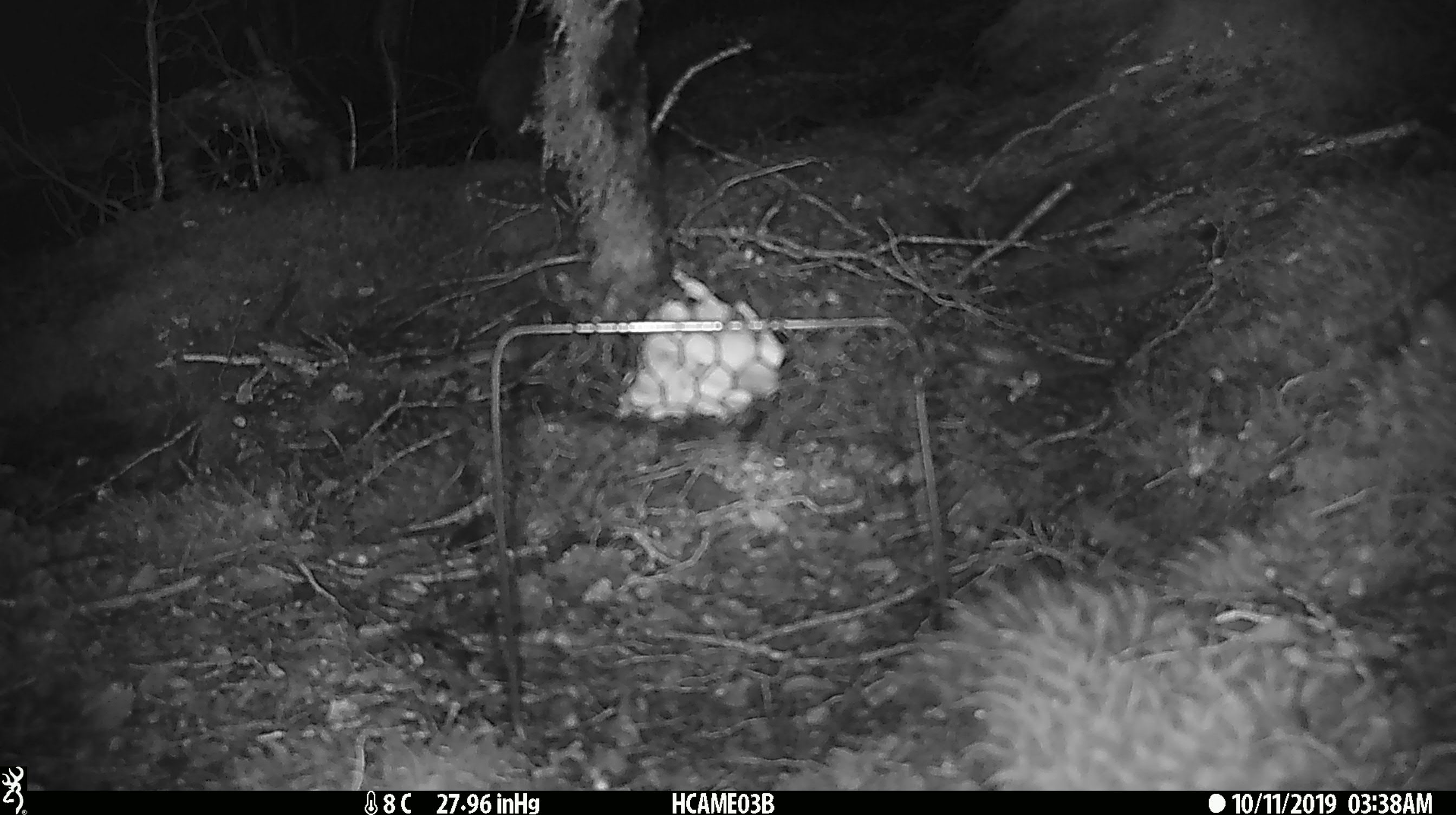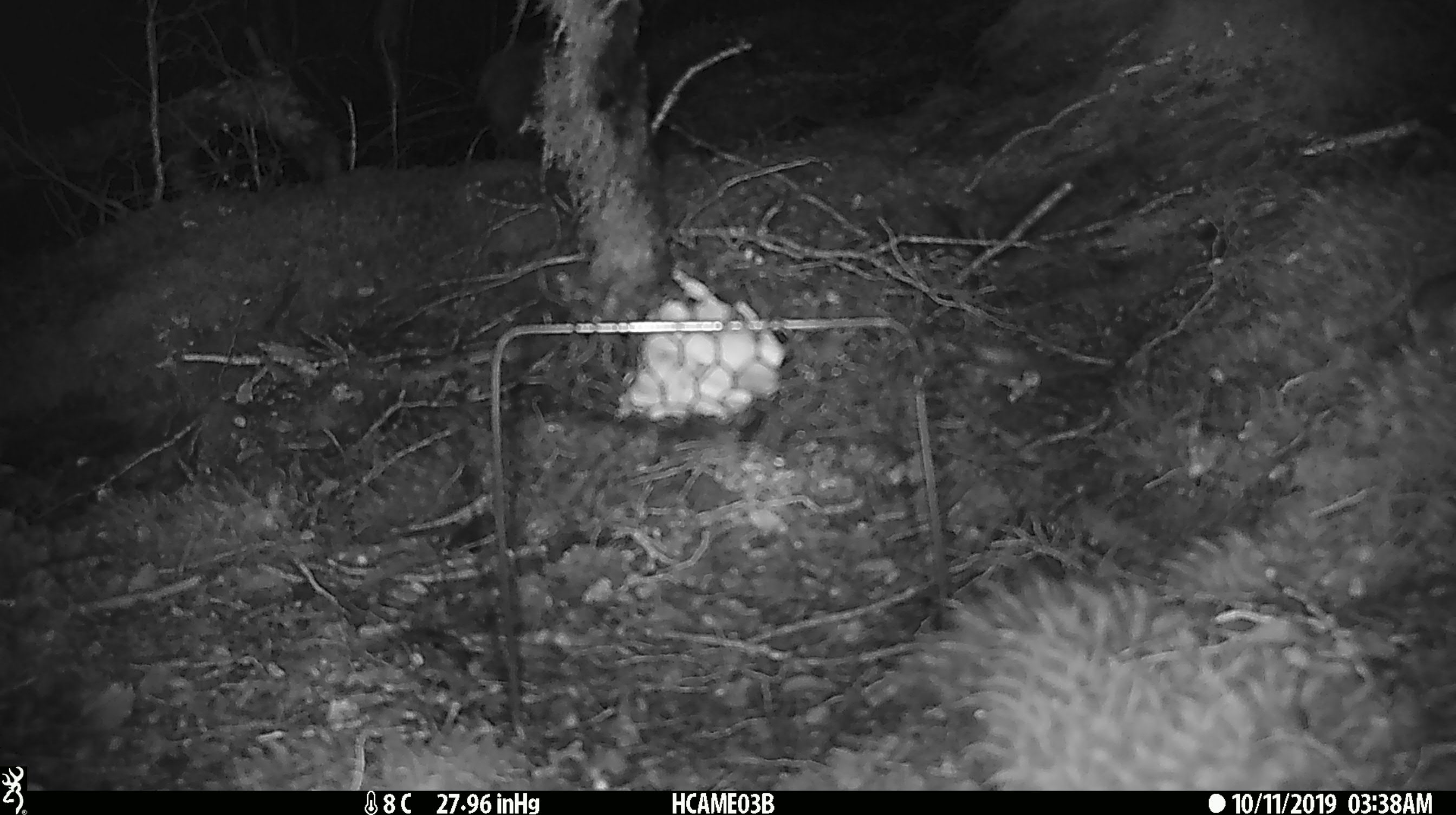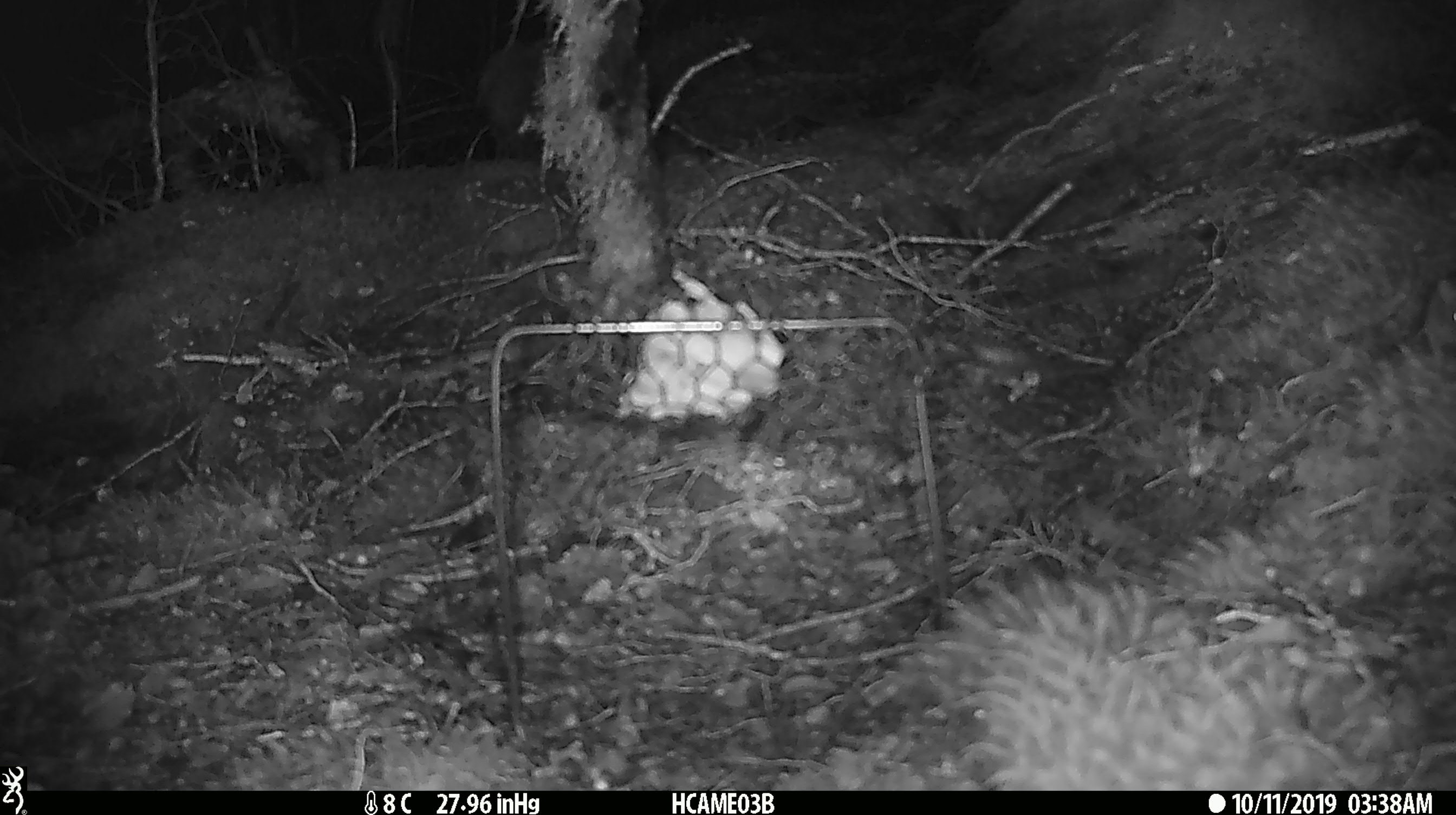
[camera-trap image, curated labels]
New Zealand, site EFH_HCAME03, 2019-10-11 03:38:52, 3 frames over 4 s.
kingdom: Animalia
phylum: Chordata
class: Mammalia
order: Rodentia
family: Muridae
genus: Mus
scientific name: Mus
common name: mouse